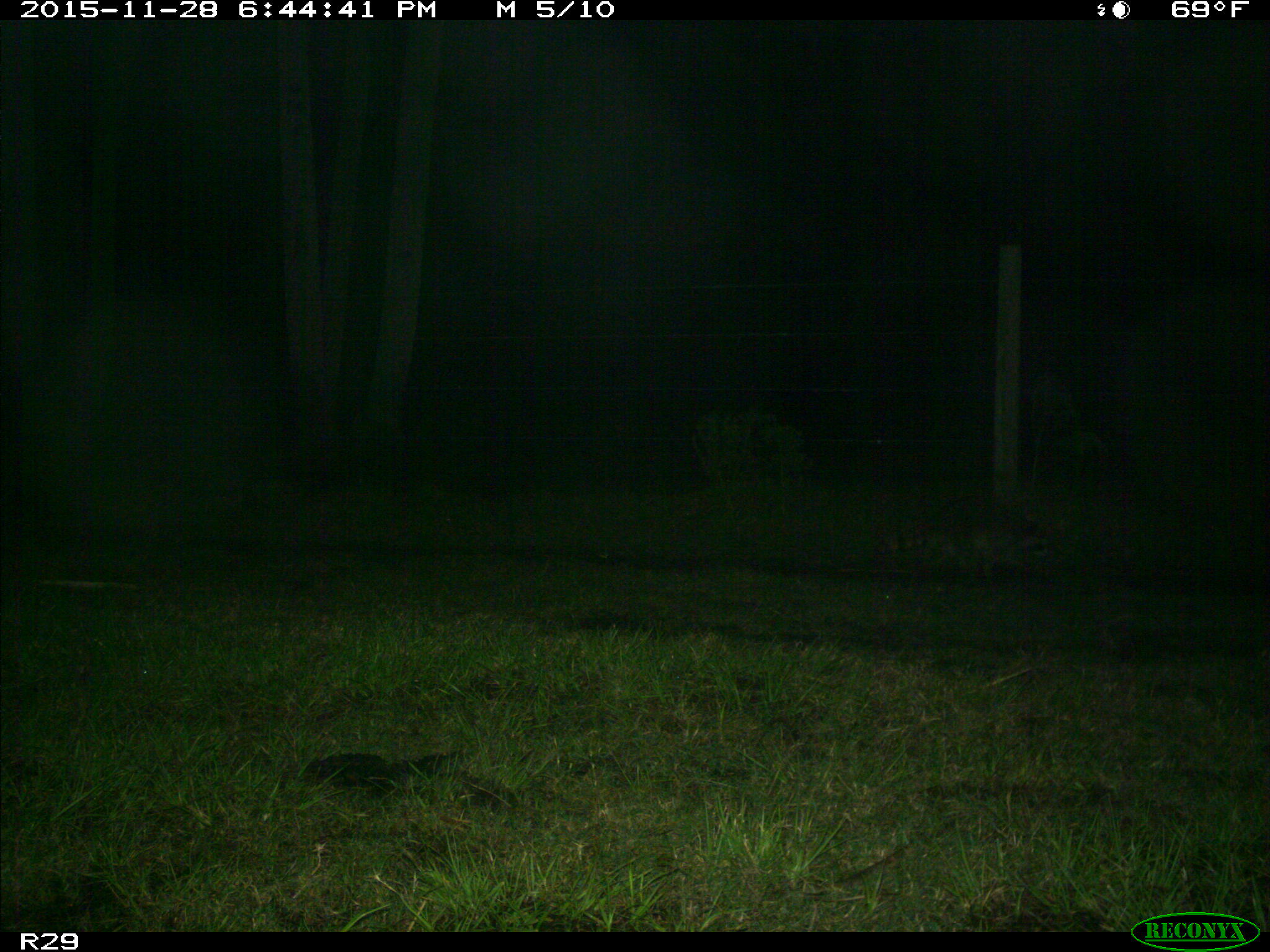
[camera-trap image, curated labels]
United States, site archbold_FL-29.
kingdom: Animalia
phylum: Chordata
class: Mammalia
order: Carnivora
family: Procyonidae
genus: Procyon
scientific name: Procyon lotor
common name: common raccoon